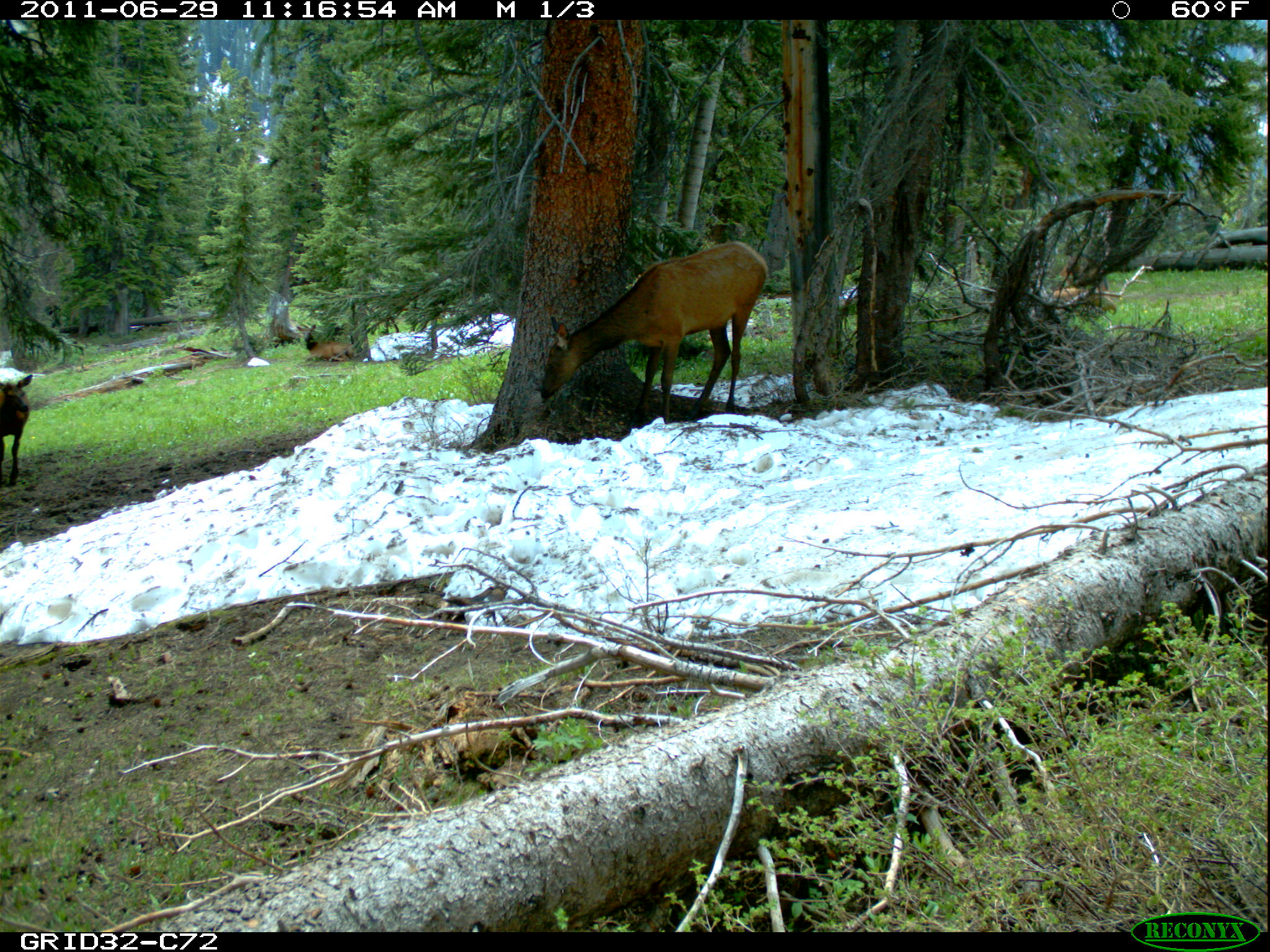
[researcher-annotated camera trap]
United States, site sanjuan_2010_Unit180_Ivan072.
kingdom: Animalia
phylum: Chordata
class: Mammalia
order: Artiodactyla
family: Cervidae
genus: Cervus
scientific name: Cervus elaphus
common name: red deer